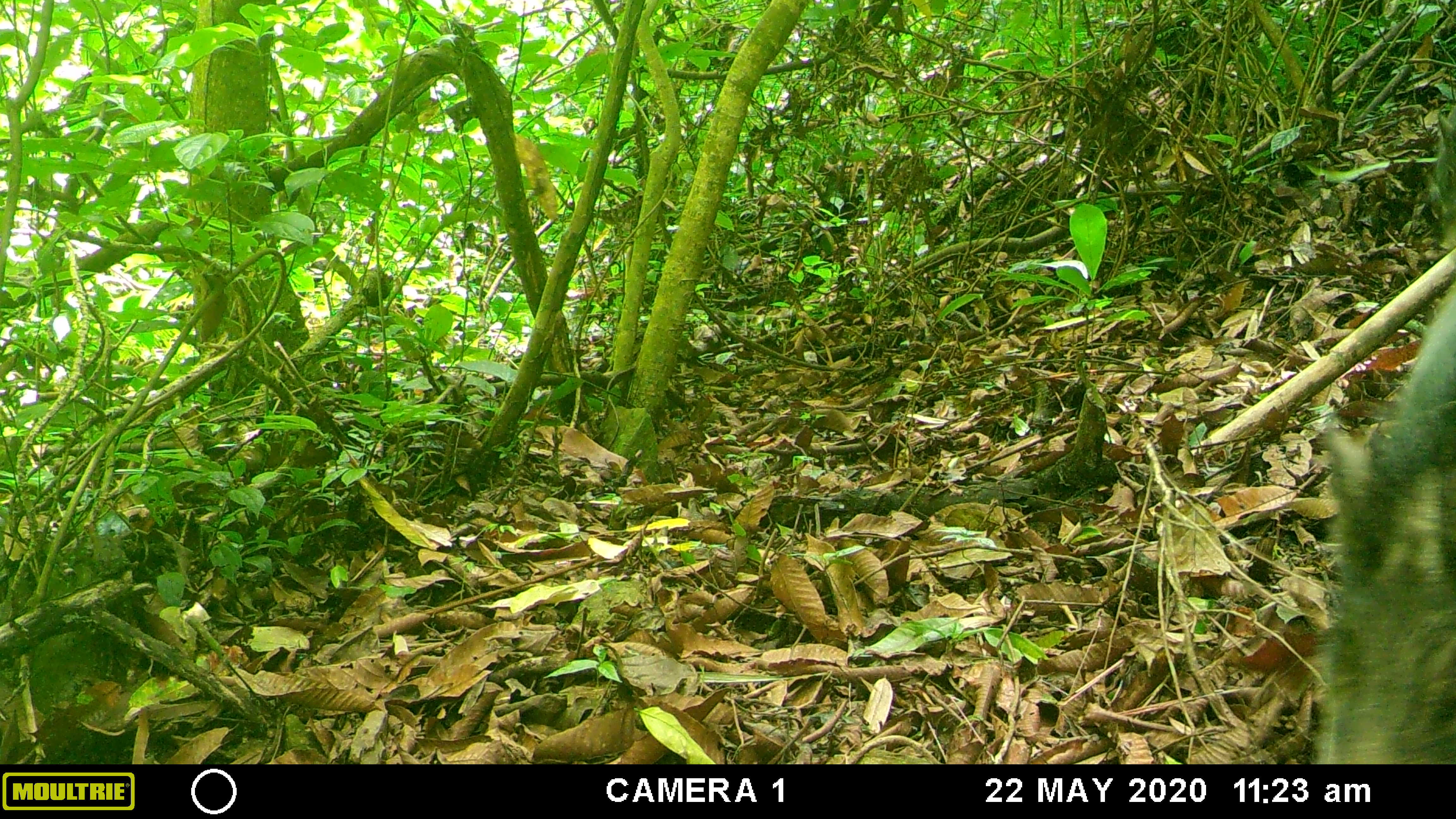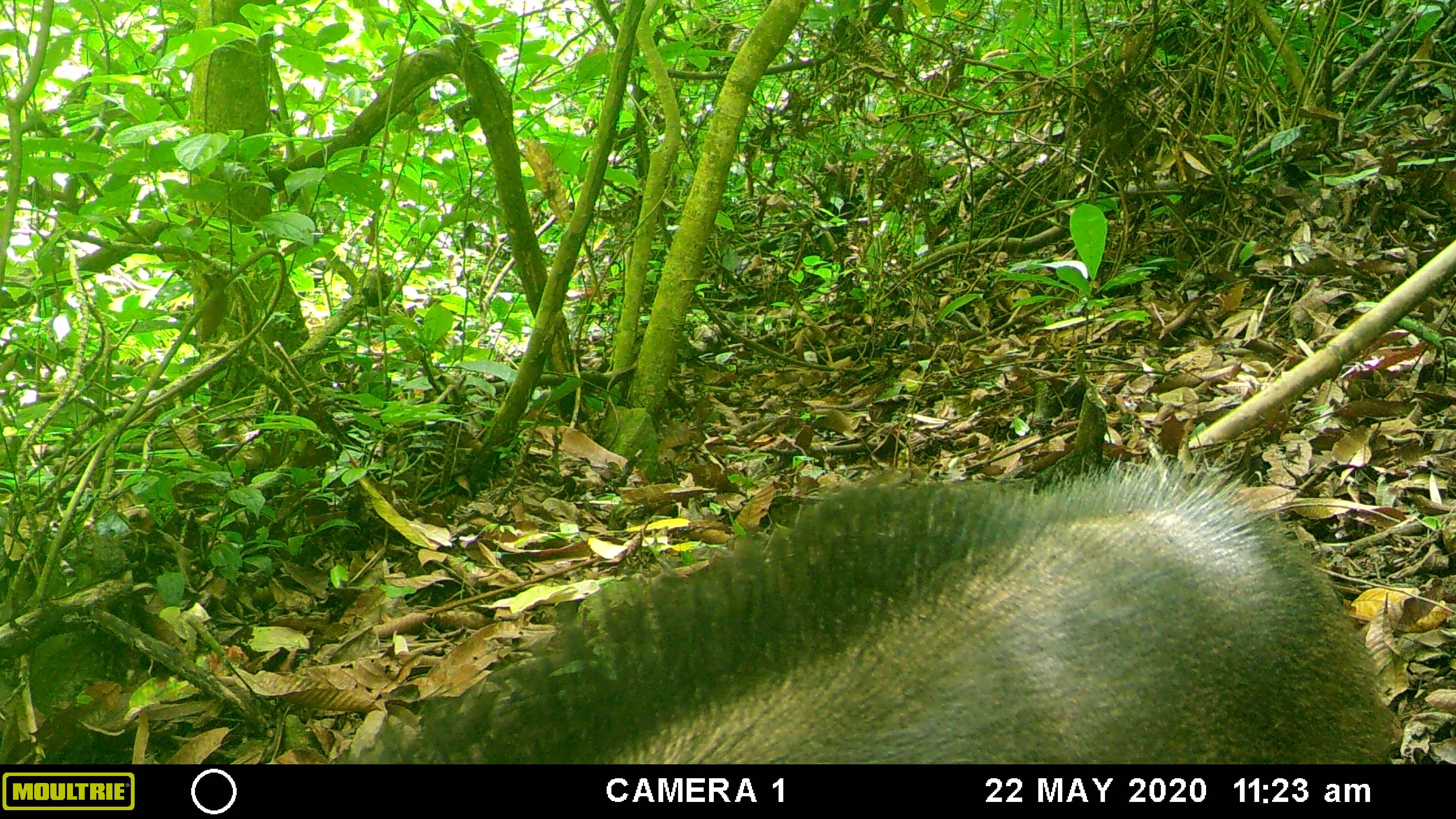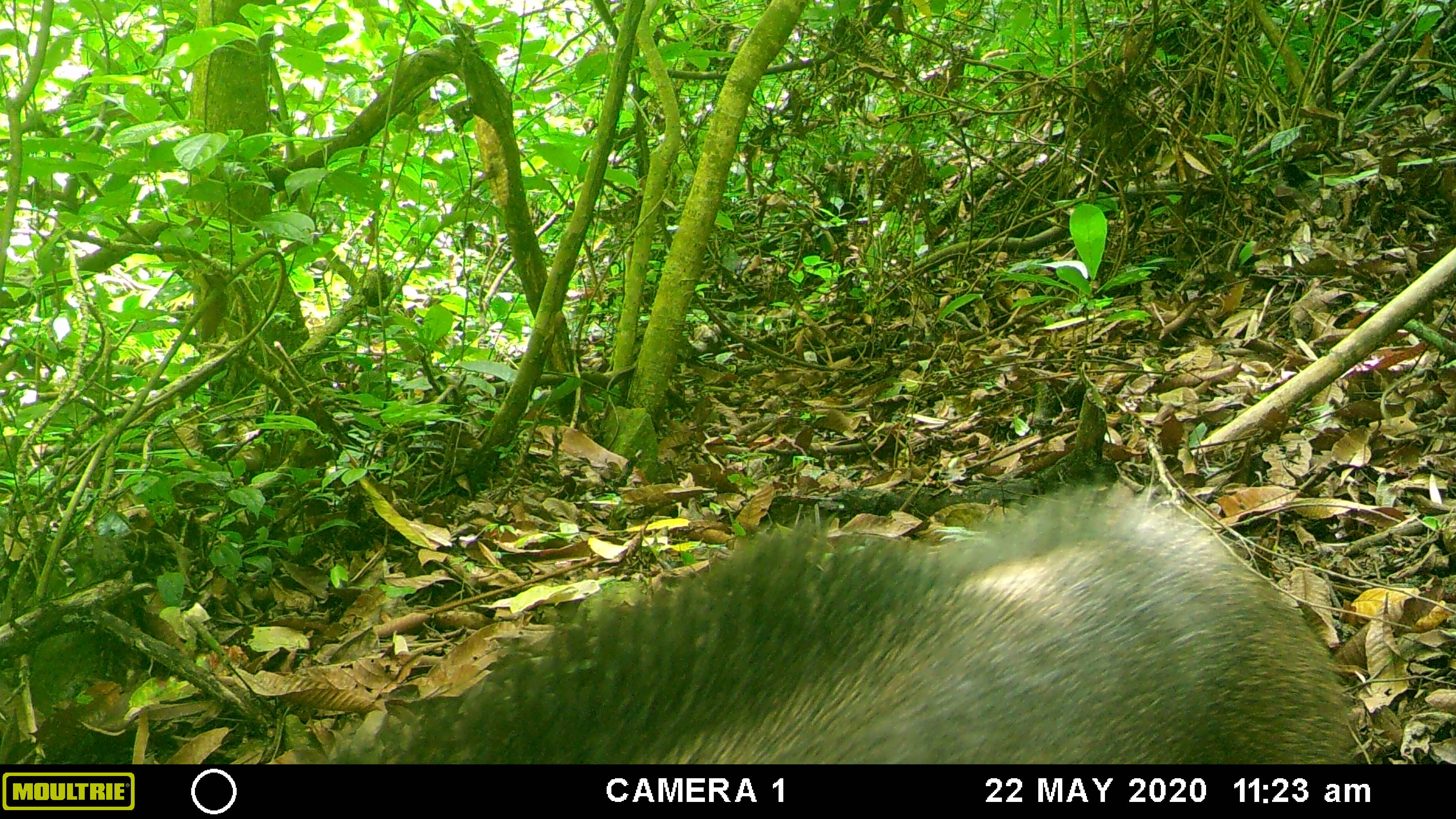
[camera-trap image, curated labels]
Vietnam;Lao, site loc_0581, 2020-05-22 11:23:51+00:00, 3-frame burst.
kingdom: Animalia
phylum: Chordata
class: Mammalia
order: Artiodactyla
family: Suidae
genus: Sus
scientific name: Sus scrofa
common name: eurasian wild pig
Eurasian wild pig (Sus scrofa). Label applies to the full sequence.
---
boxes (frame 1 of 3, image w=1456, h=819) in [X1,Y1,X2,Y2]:
eurasian wild pig: [1317,281,1455,763]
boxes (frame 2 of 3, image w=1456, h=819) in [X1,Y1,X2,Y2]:
eurasian wild pig: [332,449,1399,763]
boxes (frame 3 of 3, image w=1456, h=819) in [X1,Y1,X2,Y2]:
eurasian wild pig: [293,472,1358,763]